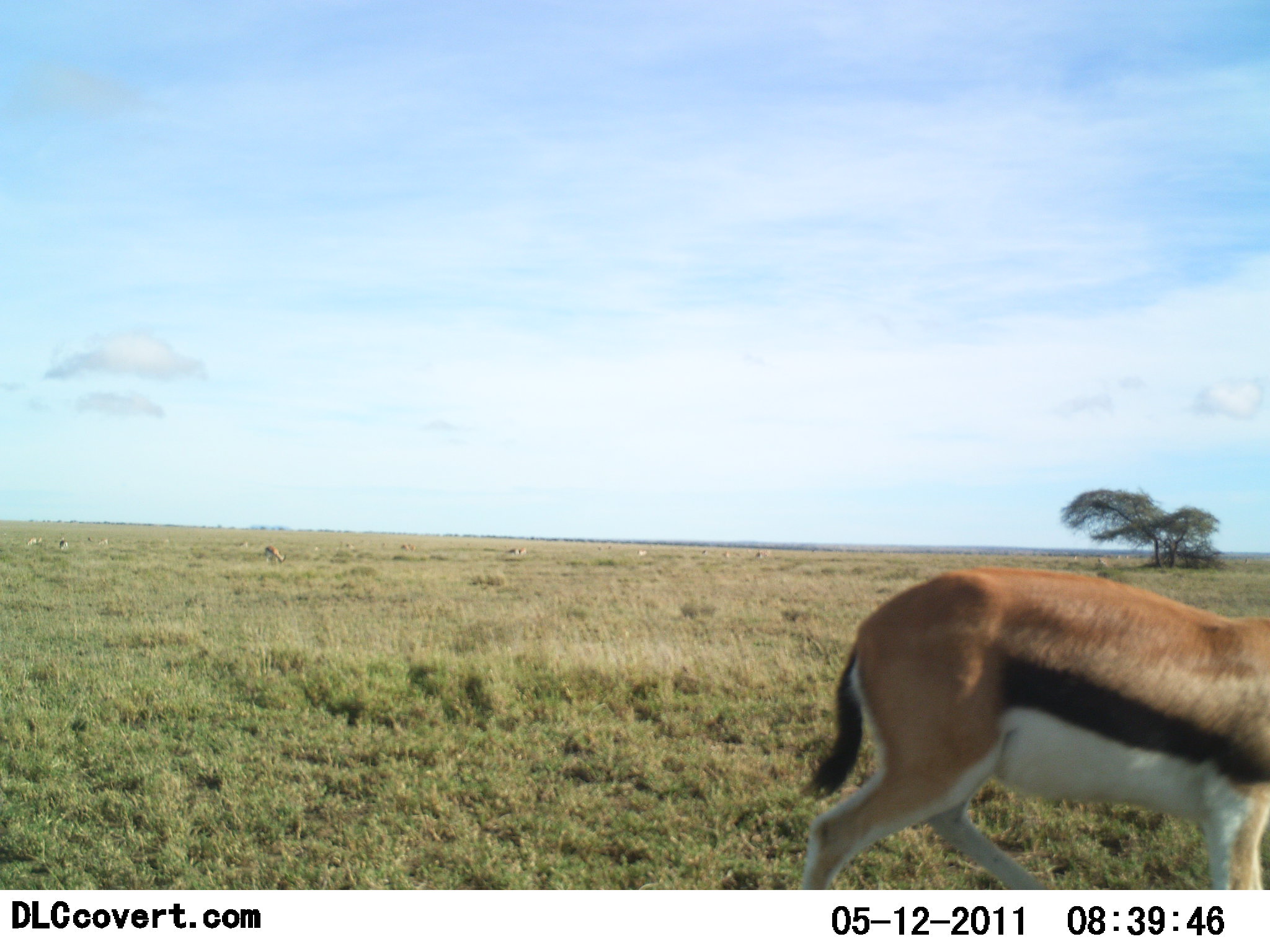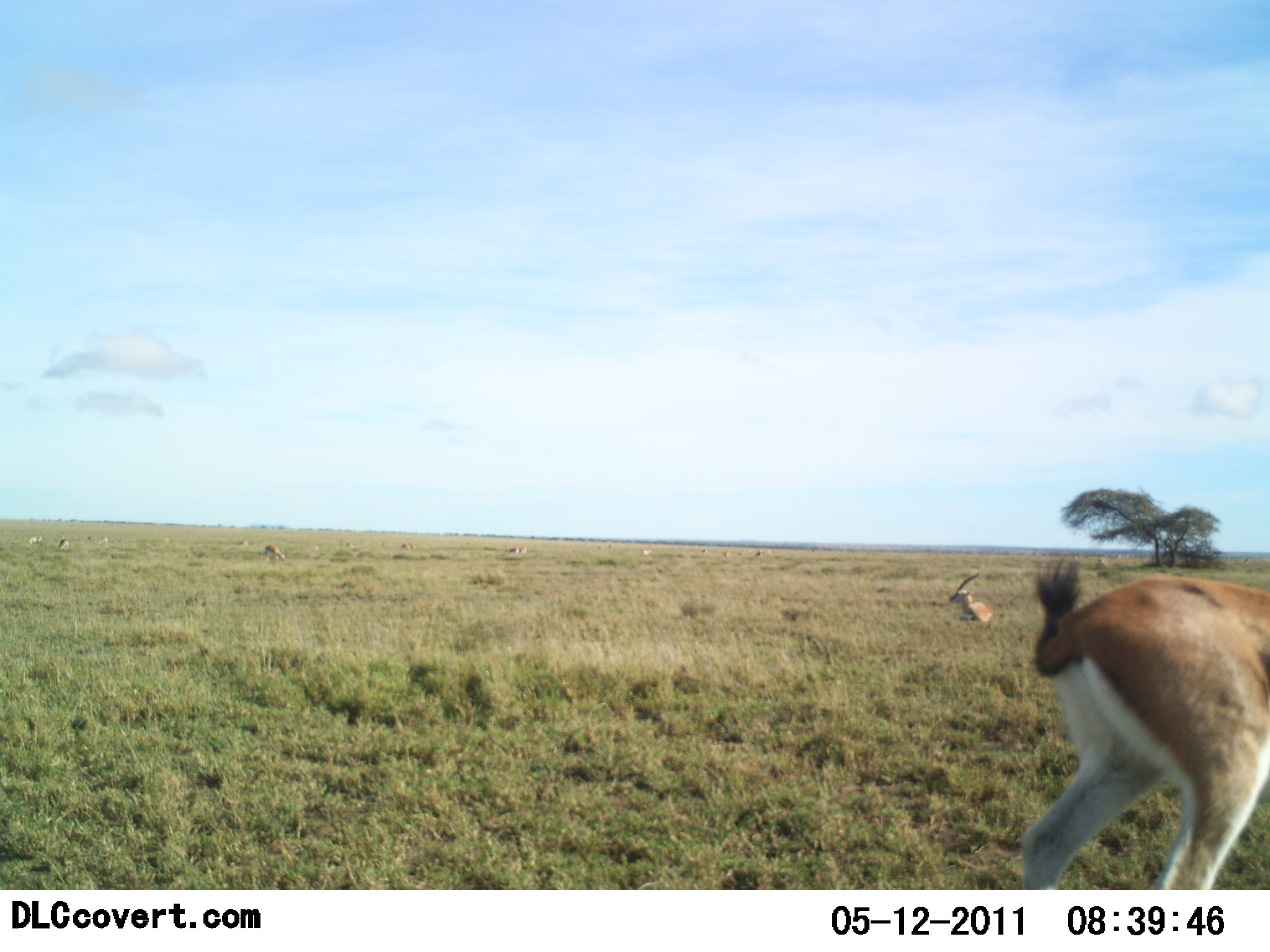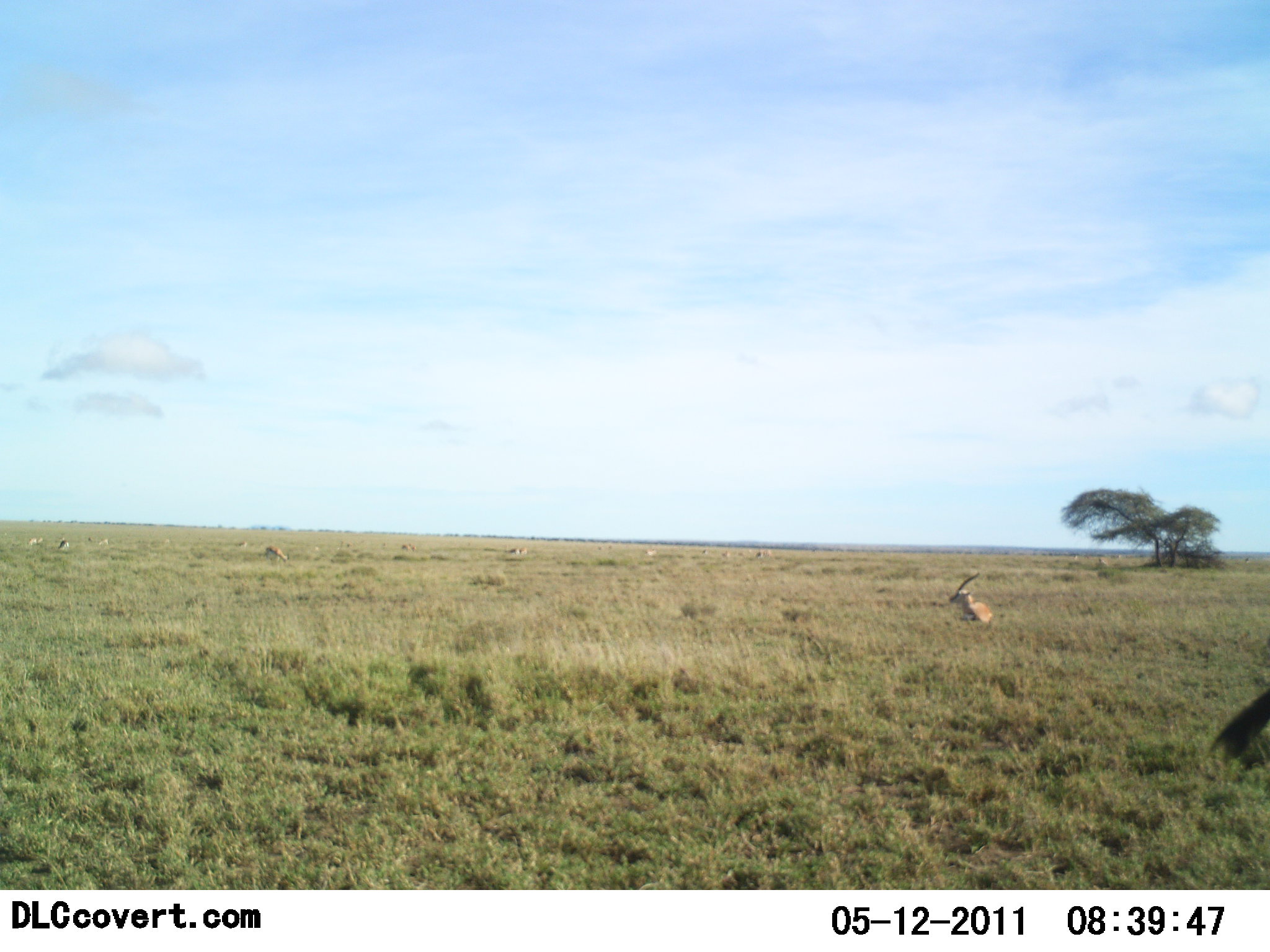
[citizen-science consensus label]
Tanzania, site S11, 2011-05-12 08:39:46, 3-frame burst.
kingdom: Animalia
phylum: Chordata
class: Mammalia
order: Artiodactyla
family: Bovidae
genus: Eudorcas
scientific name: Eudorcas thomsonii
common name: thomson's gazelle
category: gazellethomsons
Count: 2.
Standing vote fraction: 20%.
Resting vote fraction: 50%.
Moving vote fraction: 90%.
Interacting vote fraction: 0%.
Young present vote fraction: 0%.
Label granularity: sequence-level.